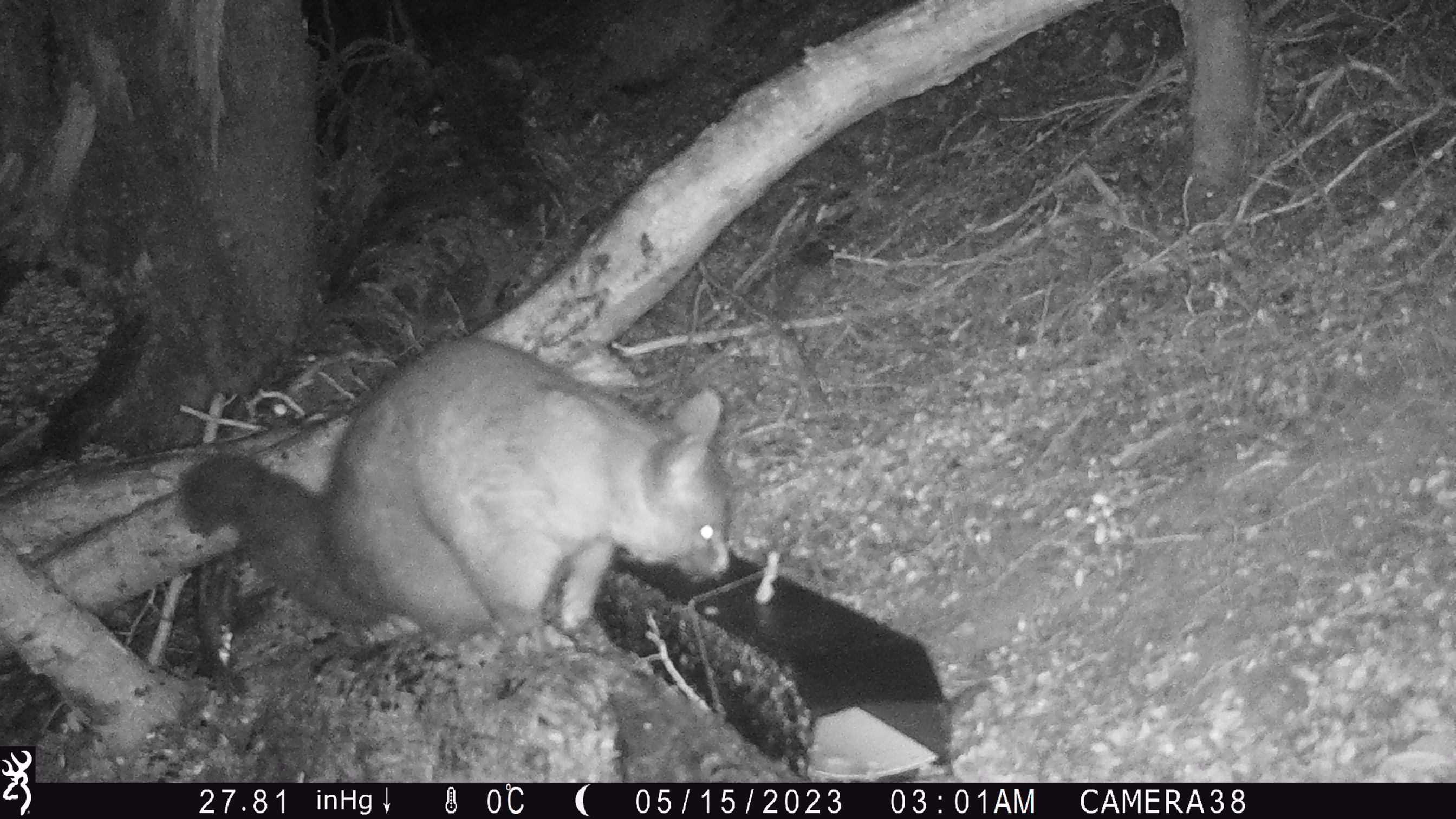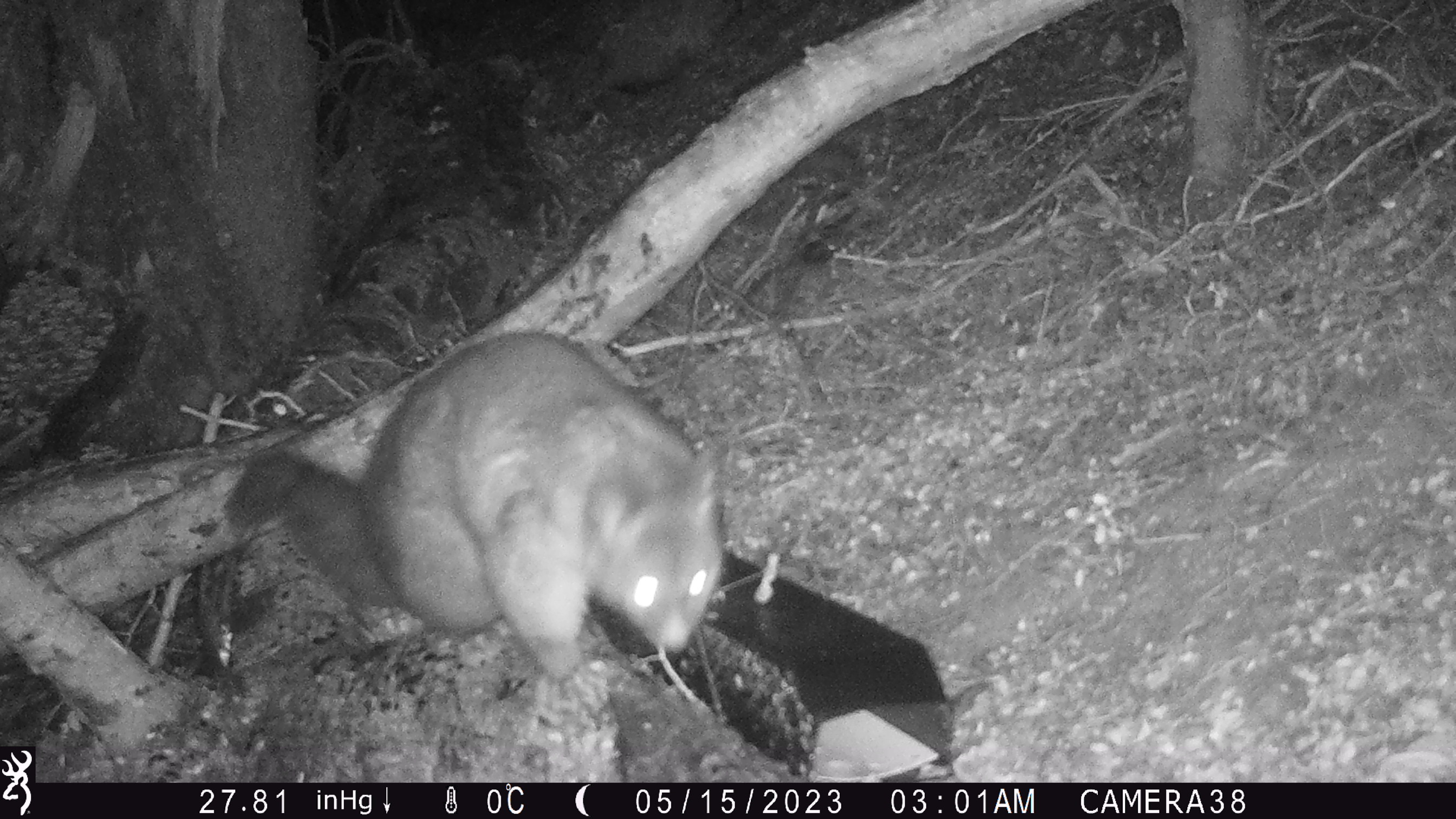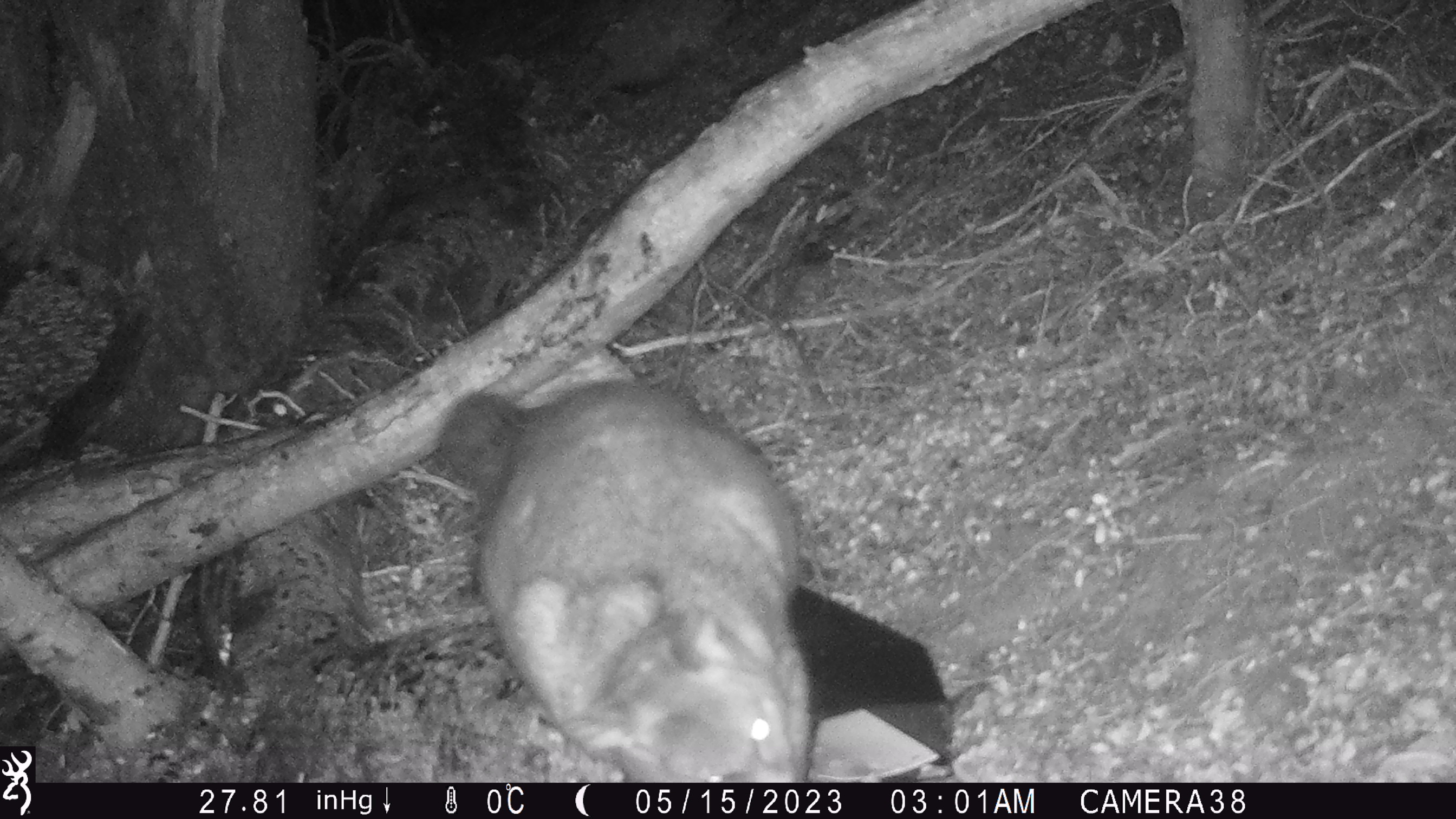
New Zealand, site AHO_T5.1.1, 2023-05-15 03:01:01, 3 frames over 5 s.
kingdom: Animalia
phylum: Chordata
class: Mammalia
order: Carnivora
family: Mustelidae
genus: Mustela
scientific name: Mustela erminea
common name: stoat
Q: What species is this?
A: Stoat (Mustela erminea).